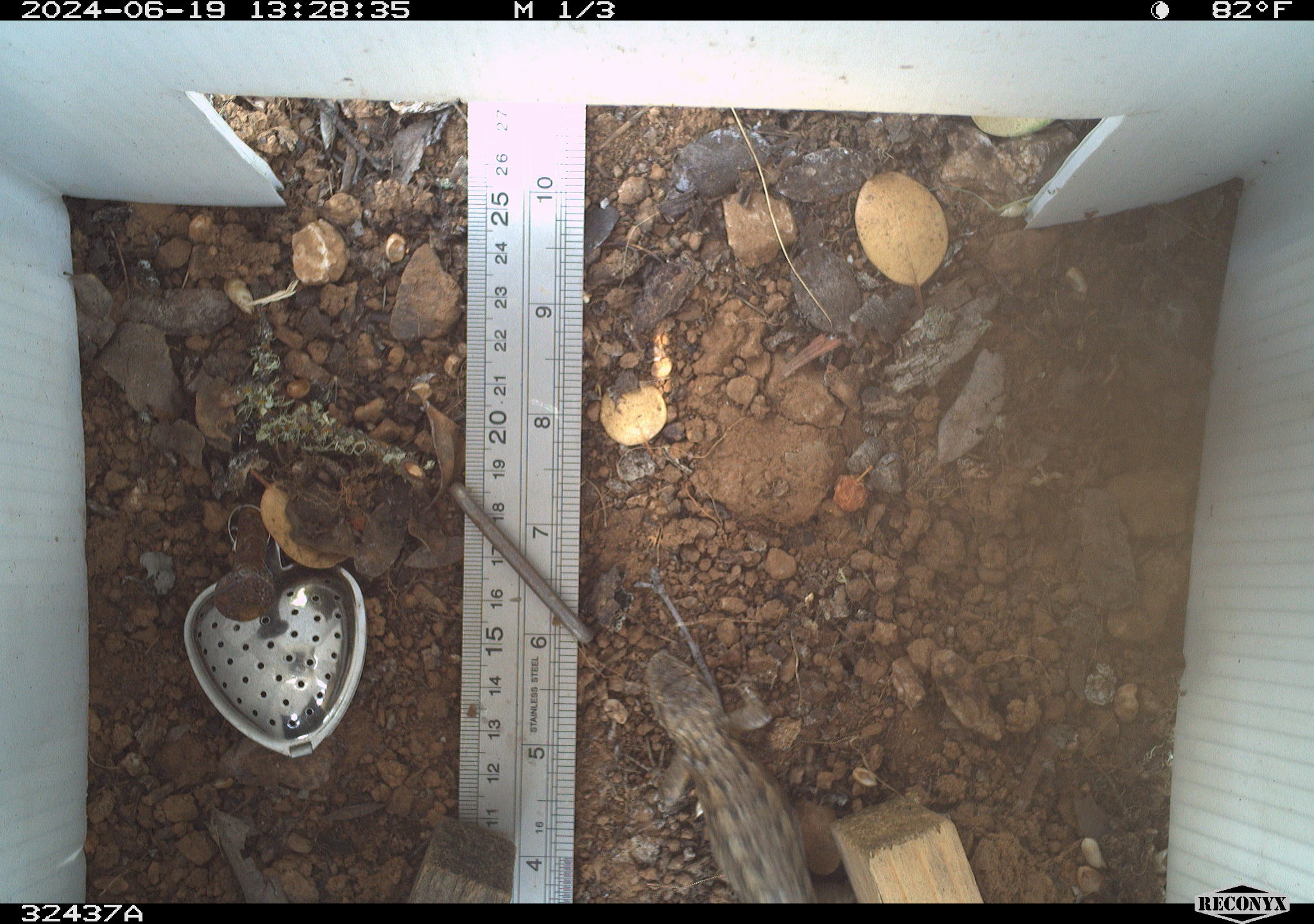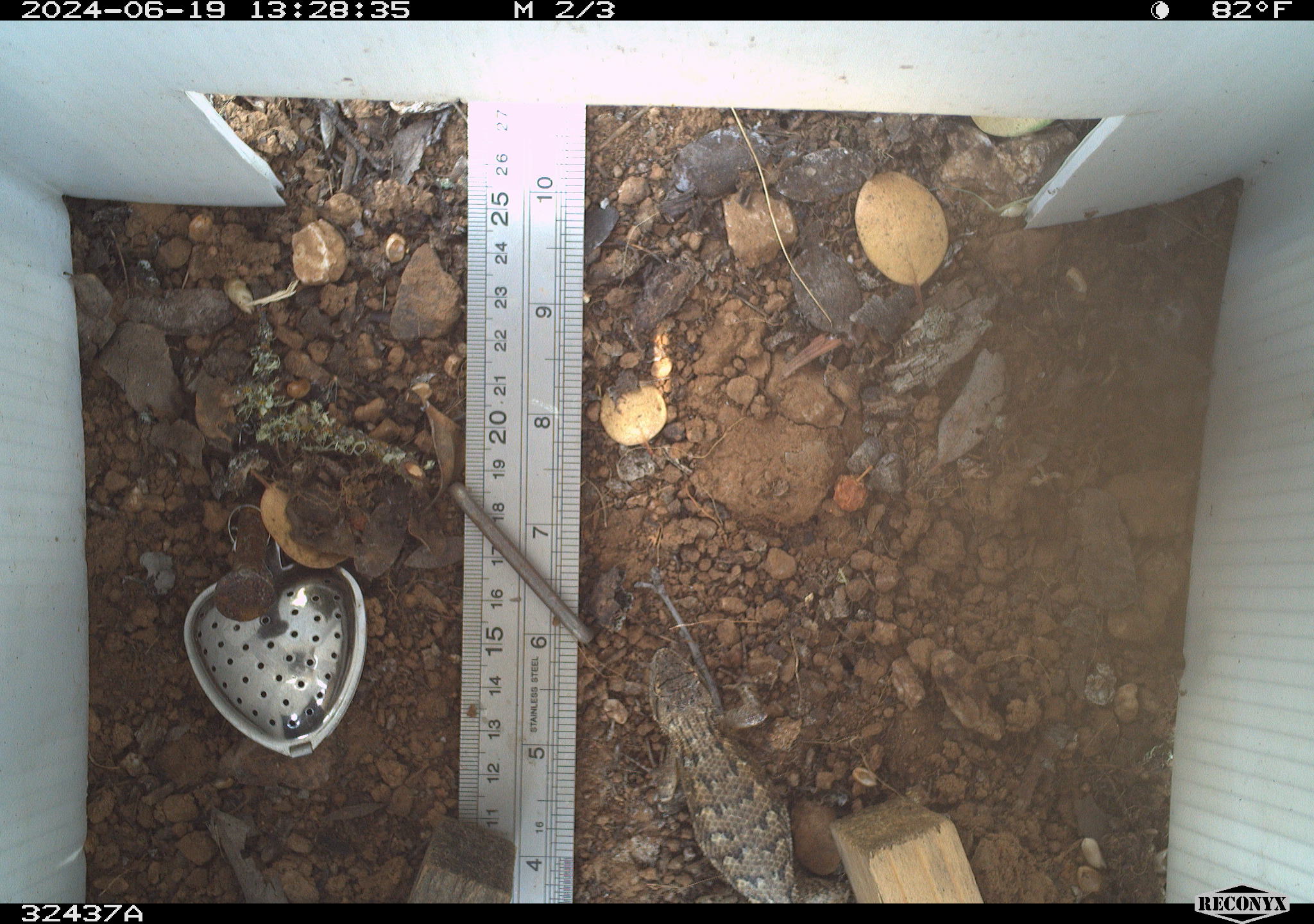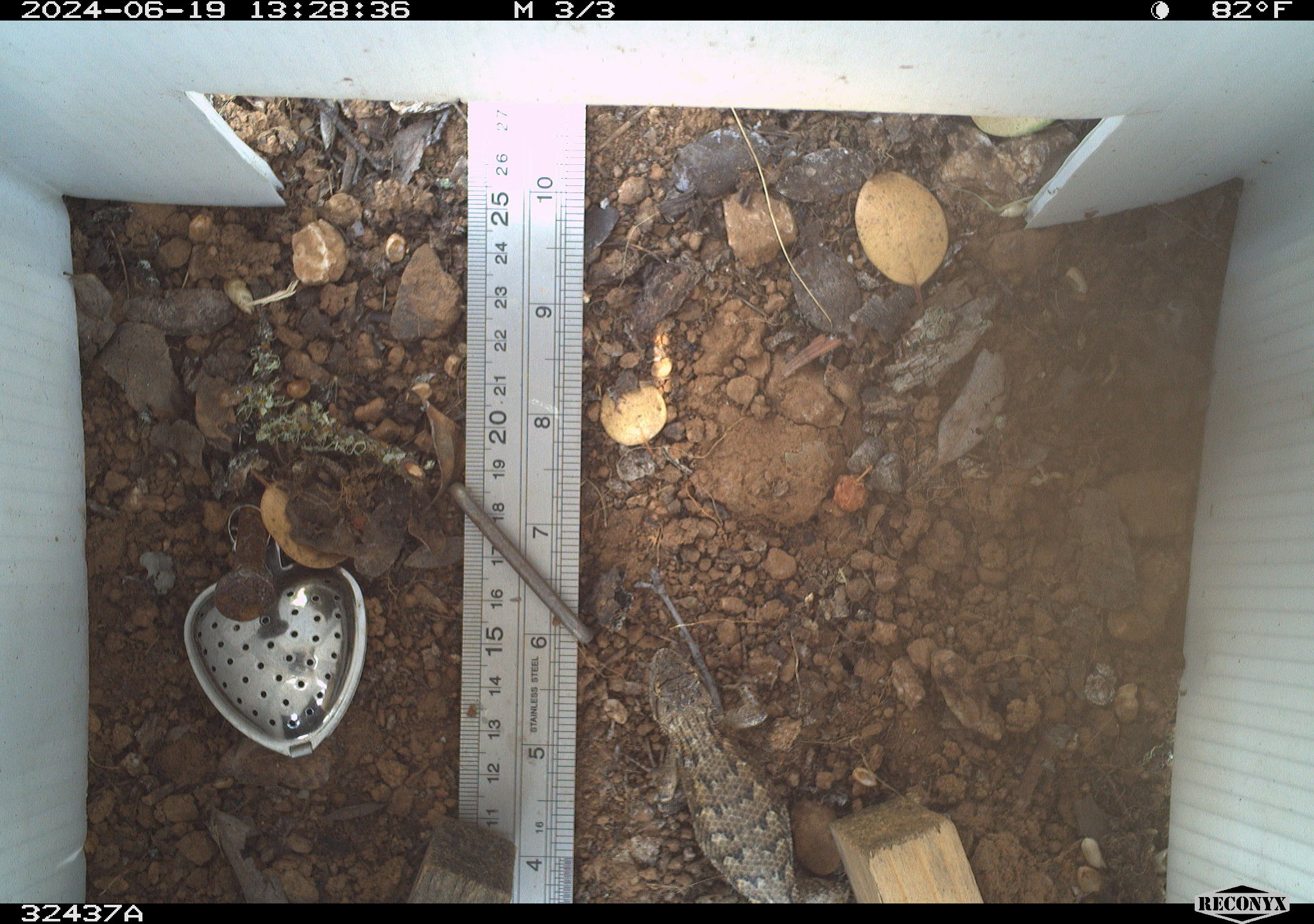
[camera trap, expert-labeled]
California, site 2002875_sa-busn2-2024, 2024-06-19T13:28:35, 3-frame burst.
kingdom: Animalia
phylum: Chordata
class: Reptilia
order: Squamata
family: Phrynosomatidae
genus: Sceloporus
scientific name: Sceloporus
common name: spiny lizards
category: sceloporus species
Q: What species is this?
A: Sceloporus species (spiny lizards) (Sceloporus).